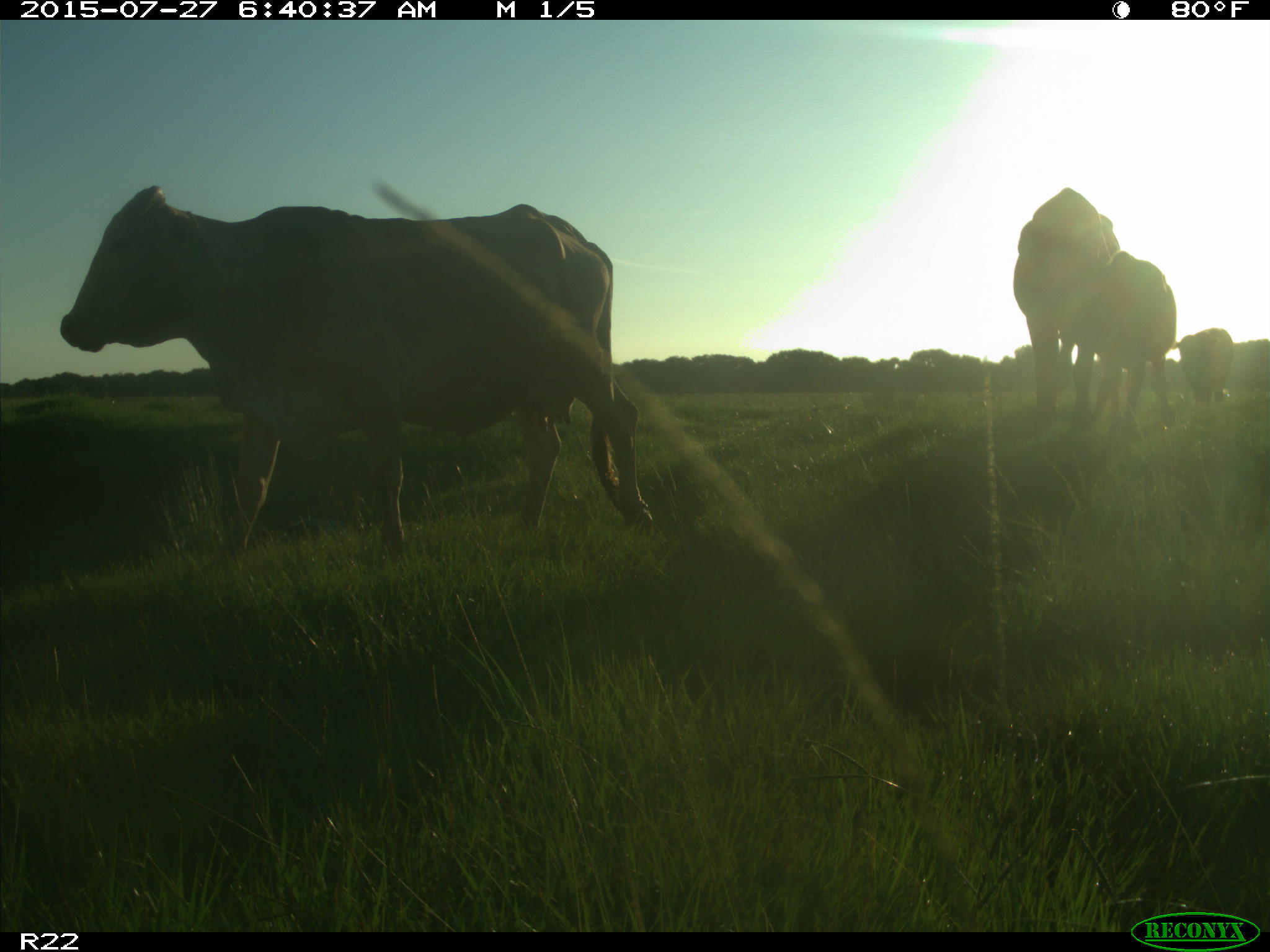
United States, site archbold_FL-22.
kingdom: Animalia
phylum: Chordata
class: Mammalia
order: Artiodactyla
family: Bovidae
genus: Bos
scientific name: Bos taurus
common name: domestic cow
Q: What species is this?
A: Bos taurus (domestic cow).